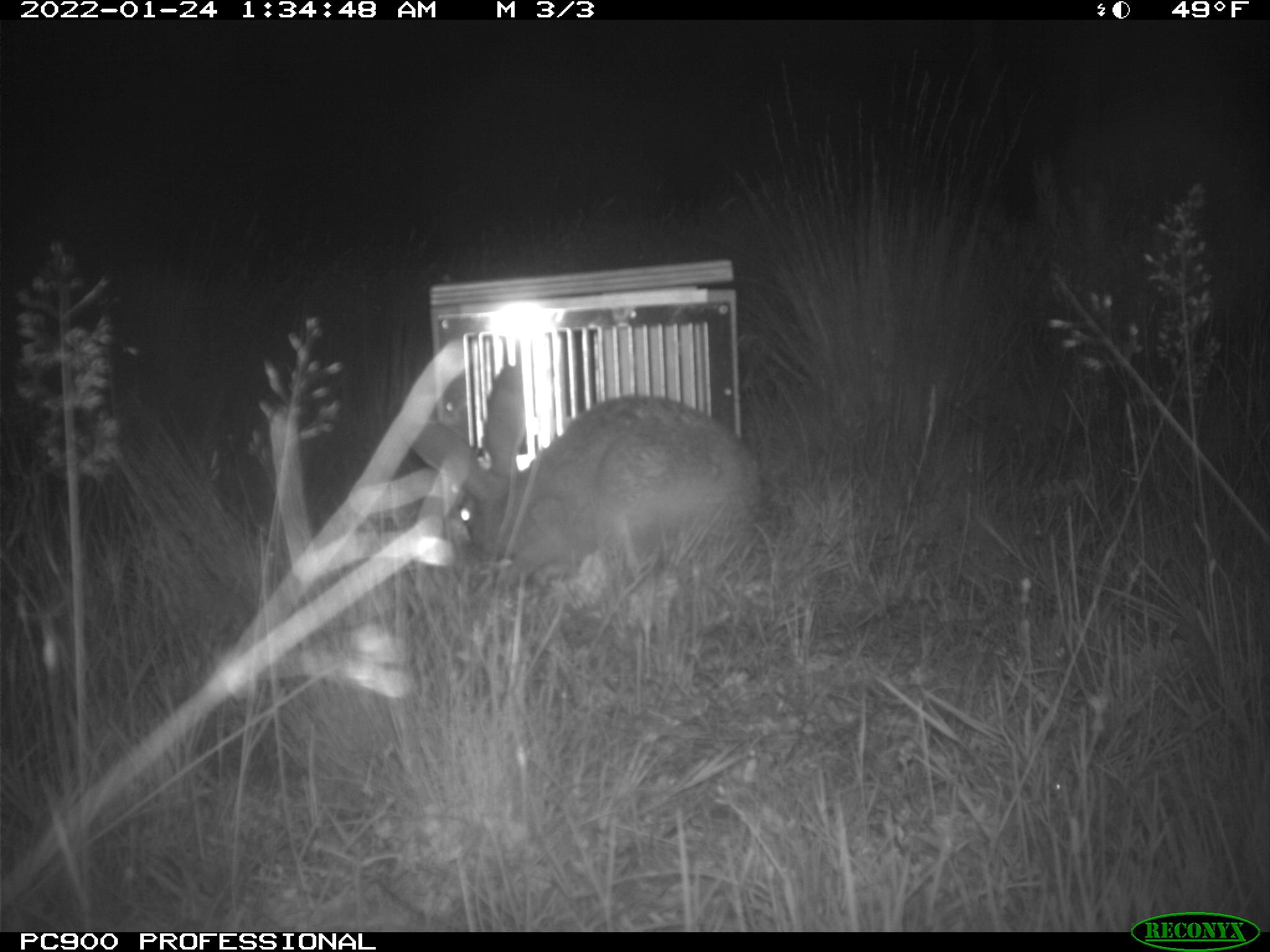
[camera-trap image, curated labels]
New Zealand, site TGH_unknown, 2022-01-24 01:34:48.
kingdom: Animalia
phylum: Chordata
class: Mammalia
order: Lagomorpha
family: Leporidae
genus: Lepus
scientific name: Lepus europaeus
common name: brown hare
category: hare